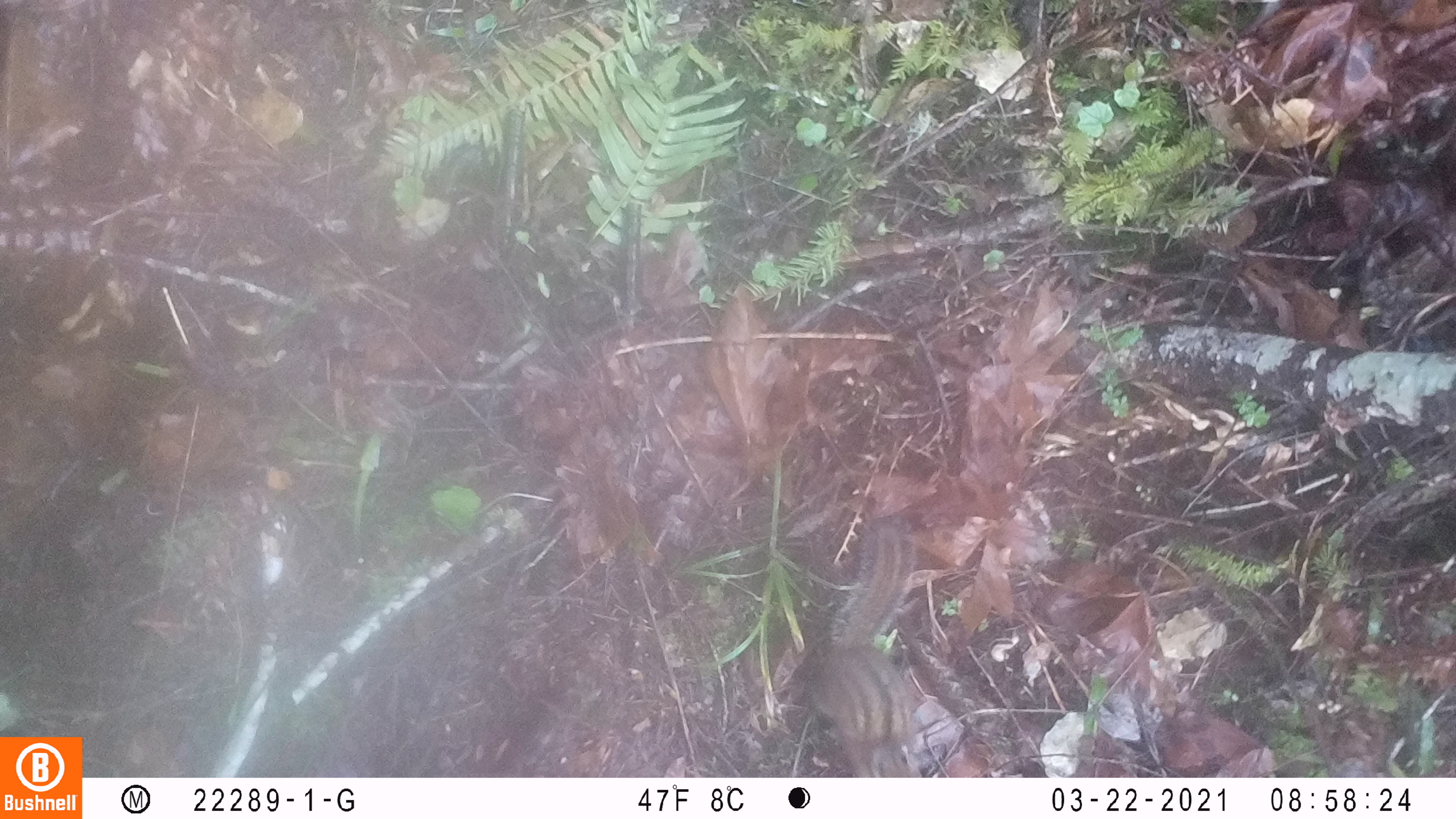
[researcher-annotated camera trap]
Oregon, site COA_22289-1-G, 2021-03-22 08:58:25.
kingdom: Animalia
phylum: Chordata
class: Mammalia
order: Rodentia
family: Sciuridae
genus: Neotamias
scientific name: Neotamias townsendii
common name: townsend's chipmunk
Townsend's chipmunk (Neotamias townsendii).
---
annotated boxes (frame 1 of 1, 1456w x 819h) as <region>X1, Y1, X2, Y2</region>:
townsend's chipmunk: <region>806, 506, 936, 774</region>